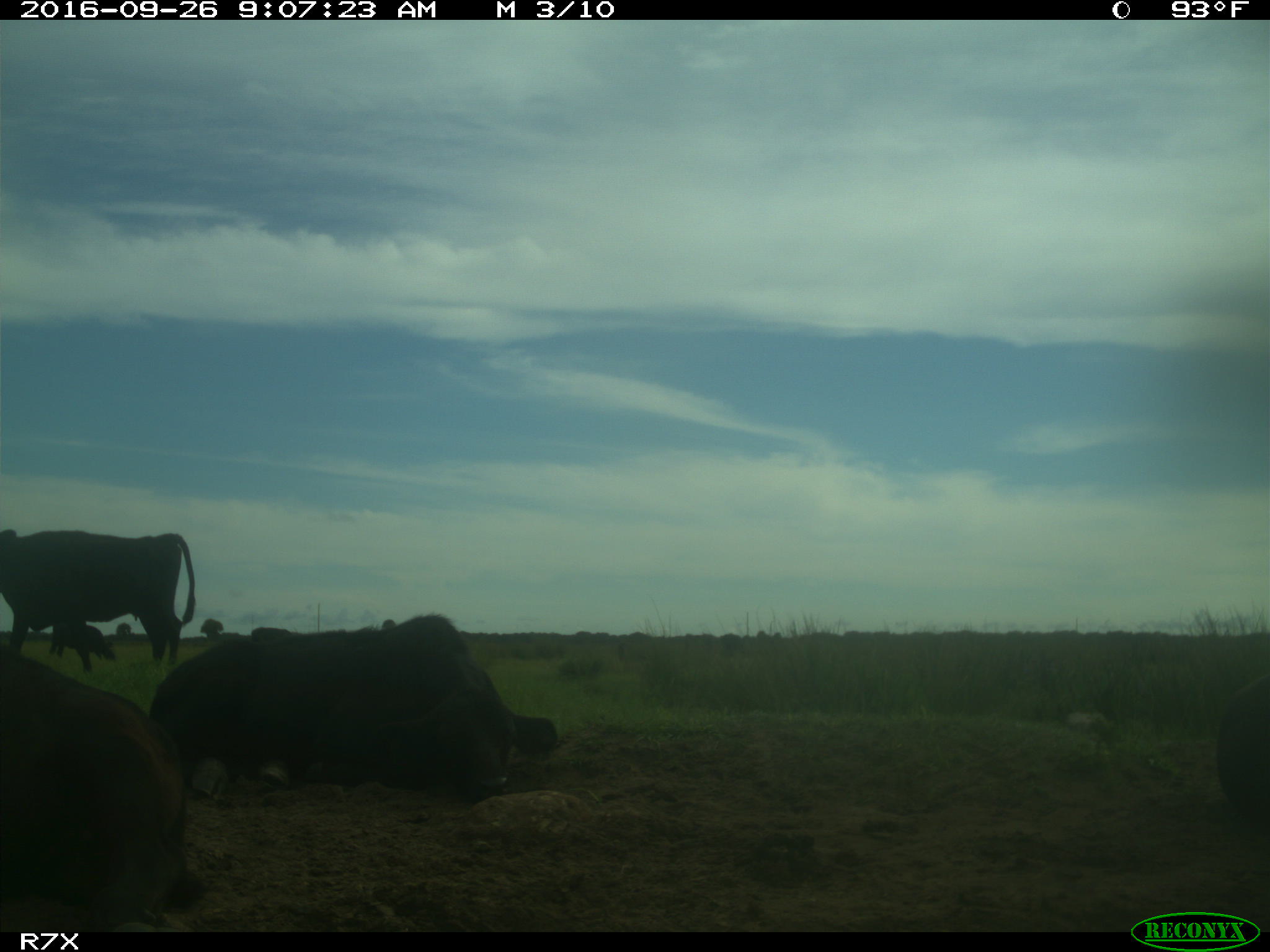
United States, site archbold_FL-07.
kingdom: Animalia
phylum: Chordata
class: Mammalia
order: Artiodactyla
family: Bovidae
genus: Bos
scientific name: Bos taurus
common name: domestic cow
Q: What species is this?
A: Bos taurus (domestic cow).